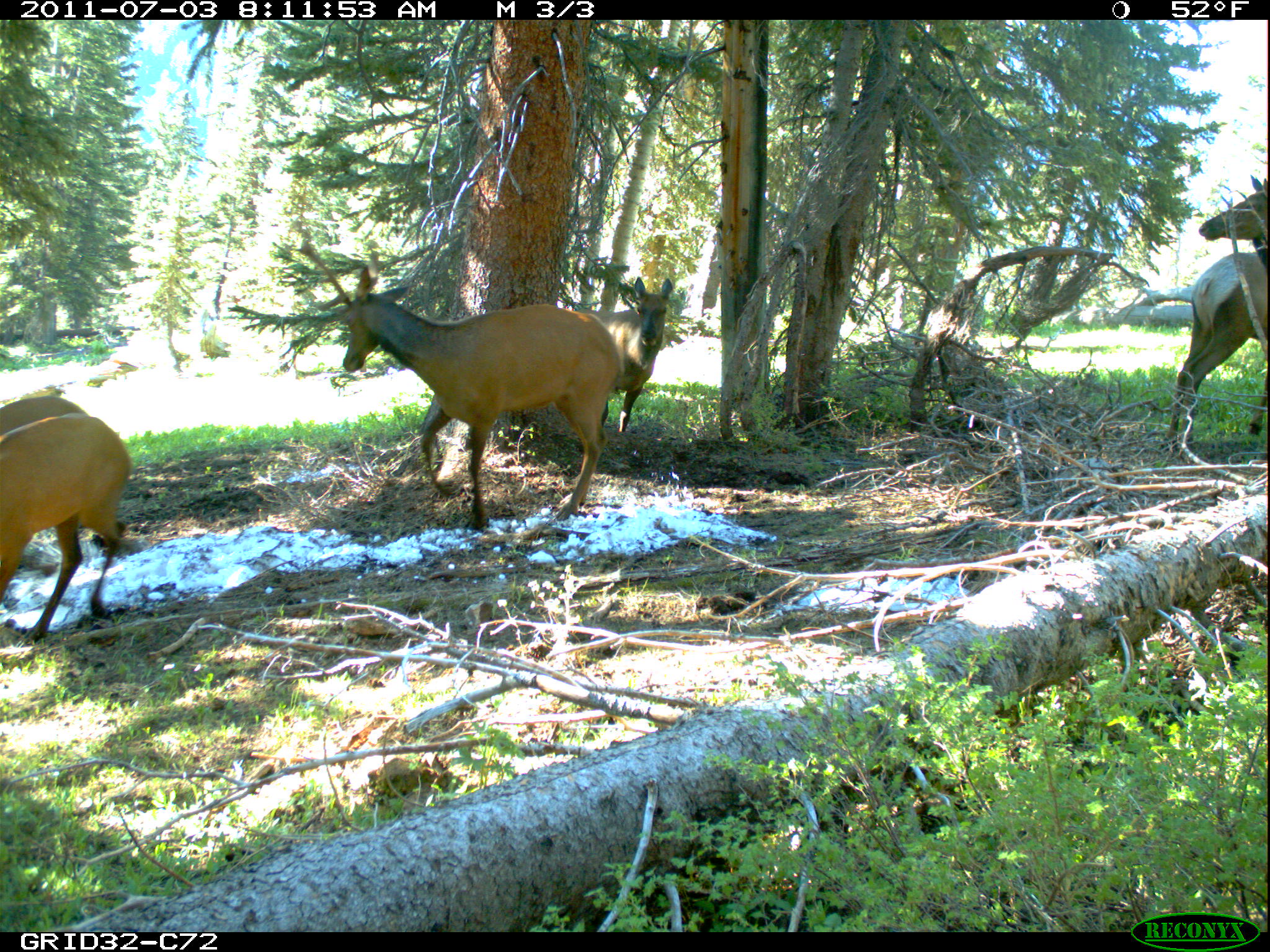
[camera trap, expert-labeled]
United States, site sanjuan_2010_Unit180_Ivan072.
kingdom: Animalia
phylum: Chordata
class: Mammalia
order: Artiodactyla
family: Cervidae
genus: Cervus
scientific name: Cervus elaphus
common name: red deer